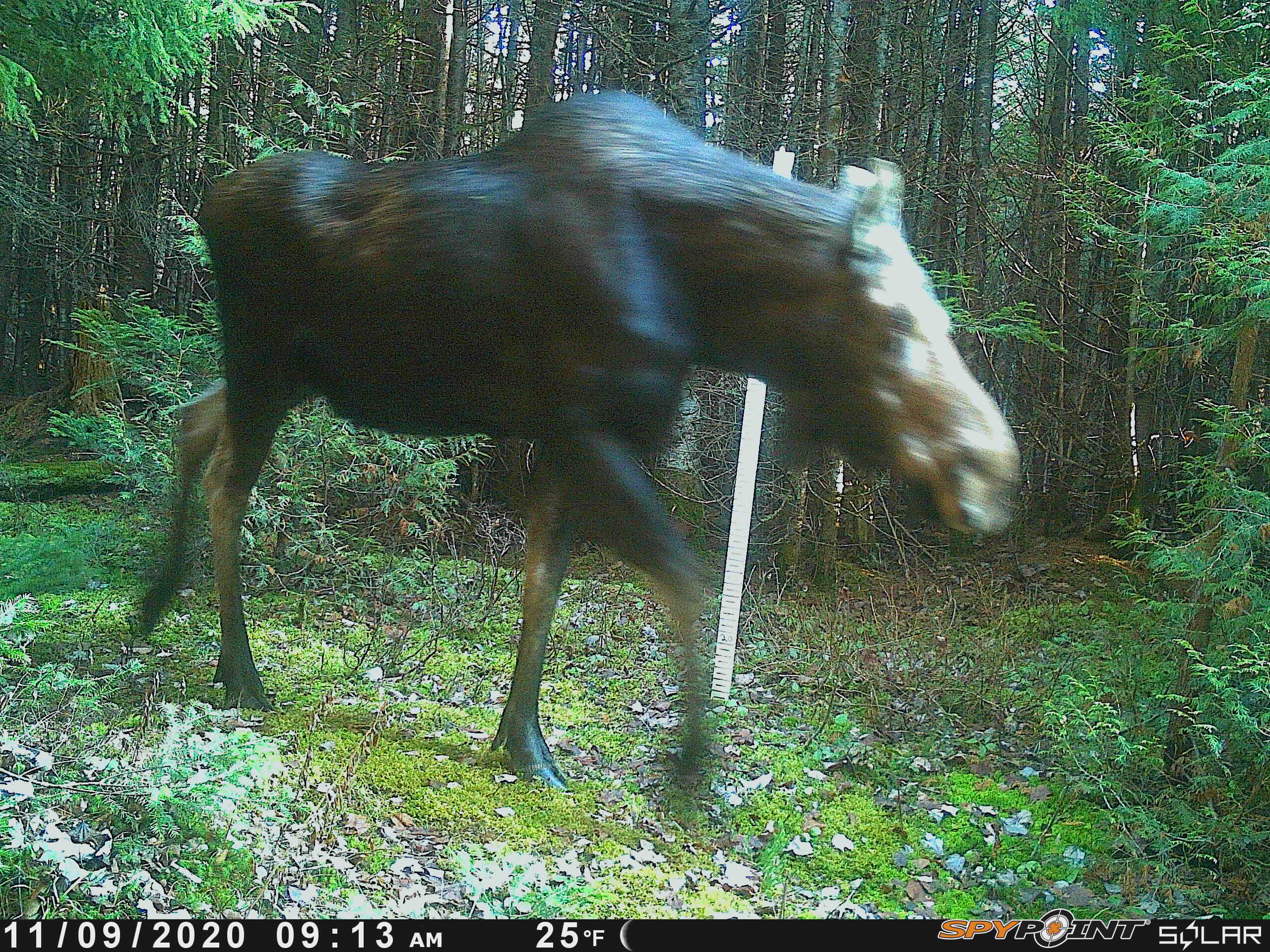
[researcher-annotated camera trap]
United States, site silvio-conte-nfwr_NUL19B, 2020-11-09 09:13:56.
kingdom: Animalia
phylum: Chordata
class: Mammalia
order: Artiodactyla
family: Cervidae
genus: Alces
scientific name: Alces alces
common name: moose